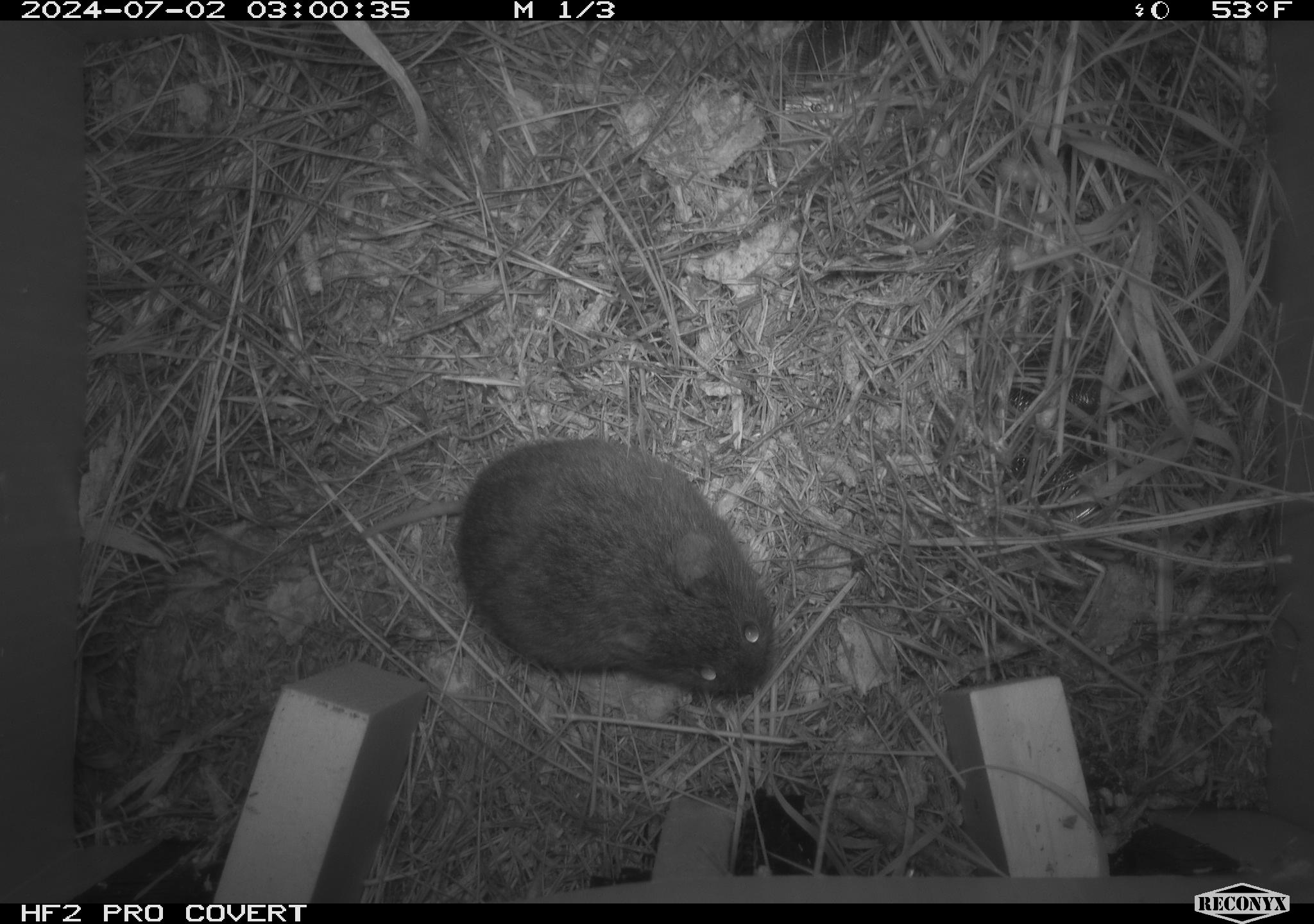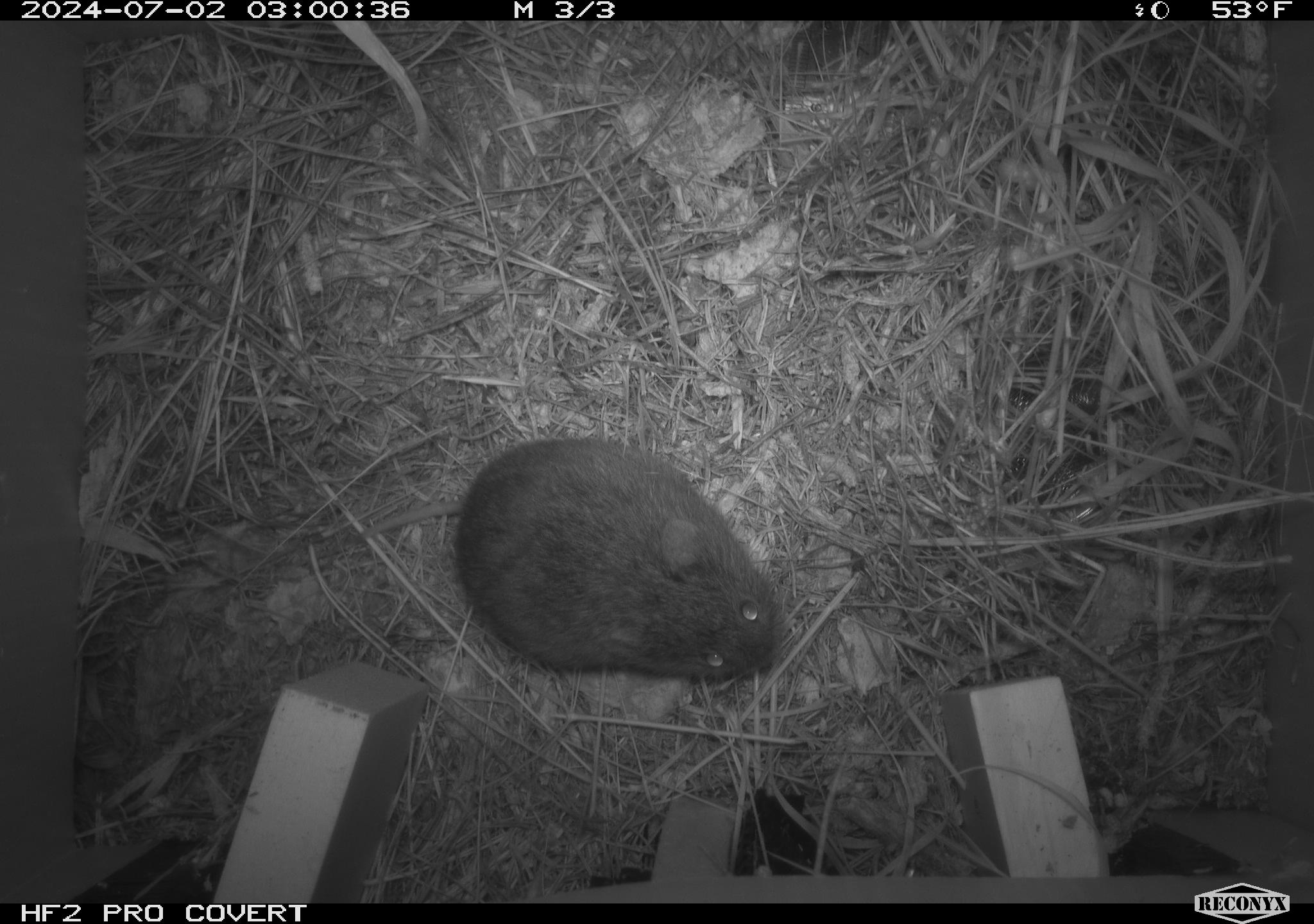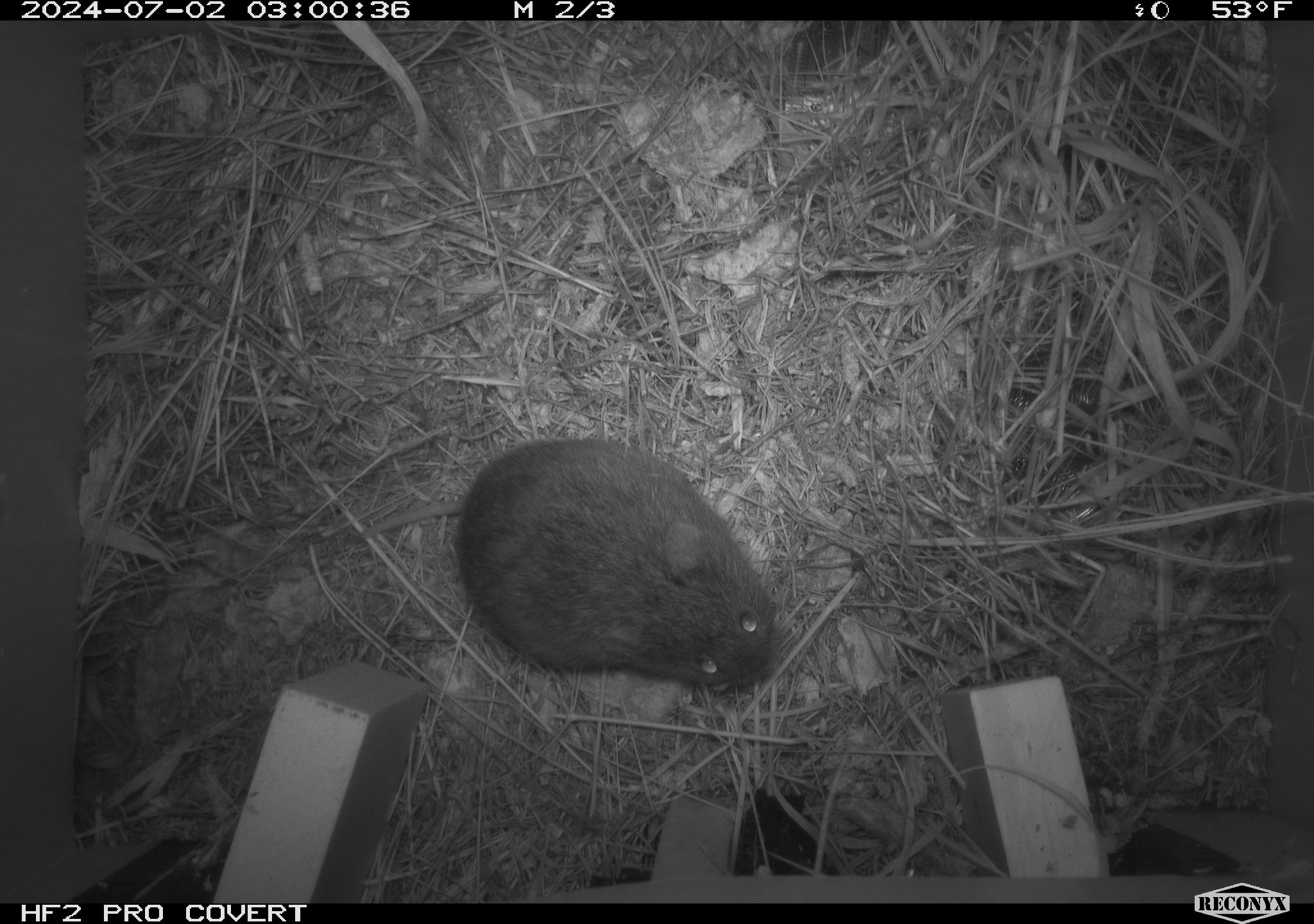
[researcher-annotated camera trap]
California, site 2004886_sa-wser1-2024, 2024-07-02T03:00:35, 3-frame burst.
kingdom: Animalia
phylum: Chordata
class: Mammalia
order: Rodentia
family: Cricetidae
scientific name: Arvicolinae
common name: voles, lemmings, and muskrats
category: arvicolinae subfamily